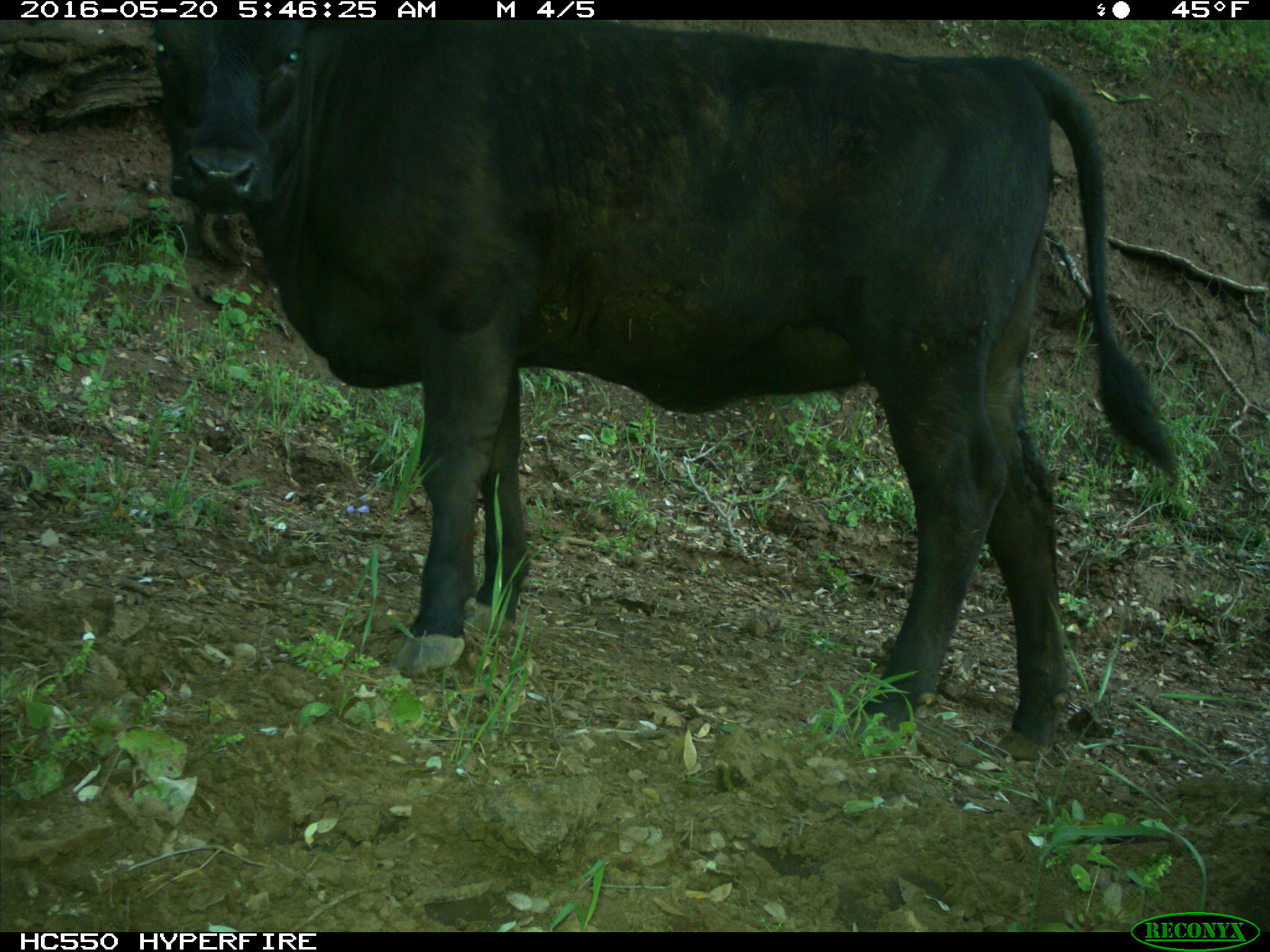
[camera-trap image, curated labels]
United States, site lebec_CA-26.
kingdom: Animalia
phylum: Chordata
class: Mammalia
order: Artiodactyla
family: Bovidae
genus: Bos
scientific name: Bos taurus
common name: domestic cow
Bos taurus (domestic cow).